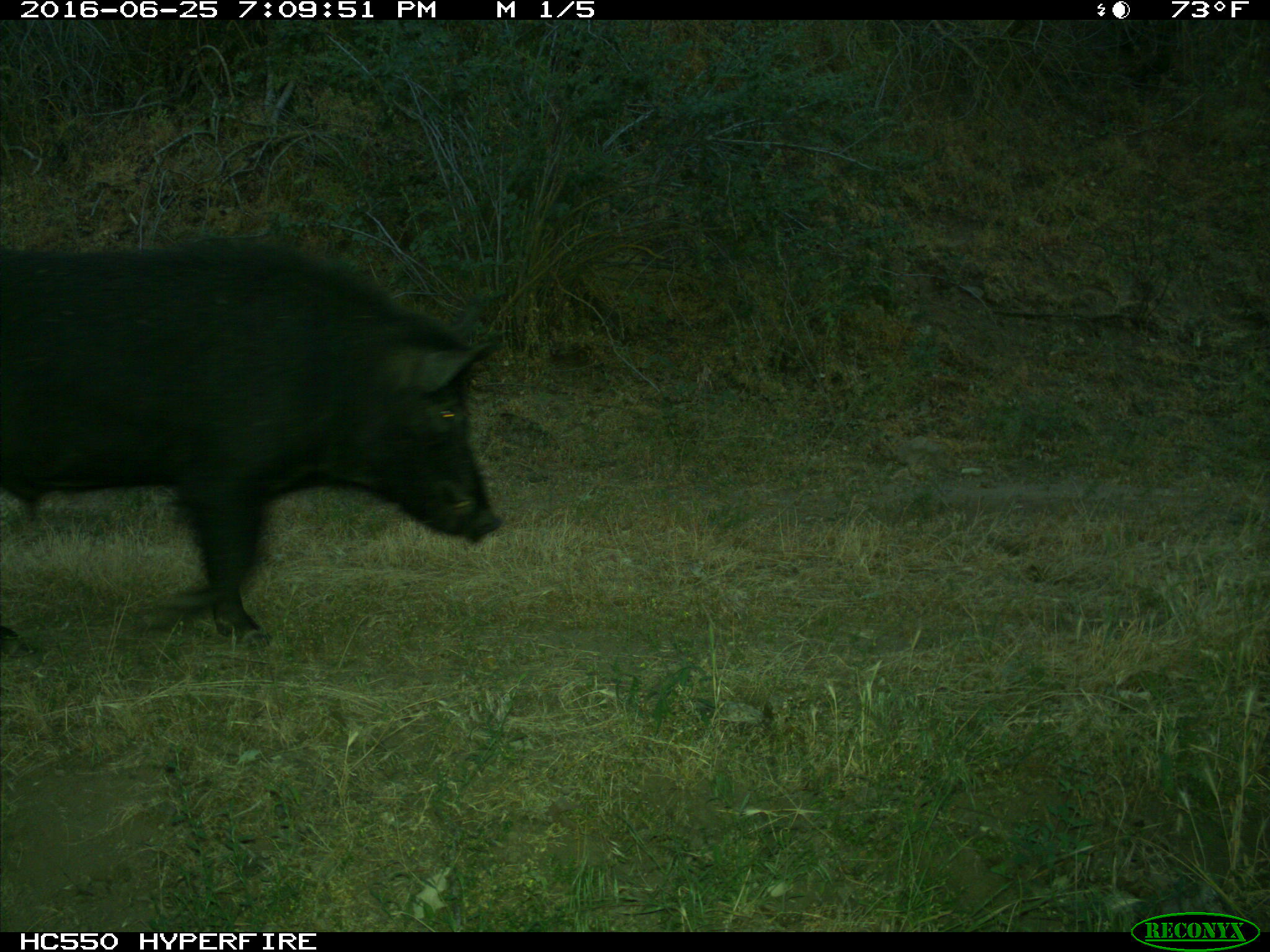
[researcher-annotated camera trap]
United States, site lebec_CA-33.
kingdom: Animalia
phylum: Chordata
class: Mammalia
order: Artiodactyla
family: Suidae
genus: Sus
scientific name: Sus scrofa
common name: wild boar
Sus scrofa (wild boar).